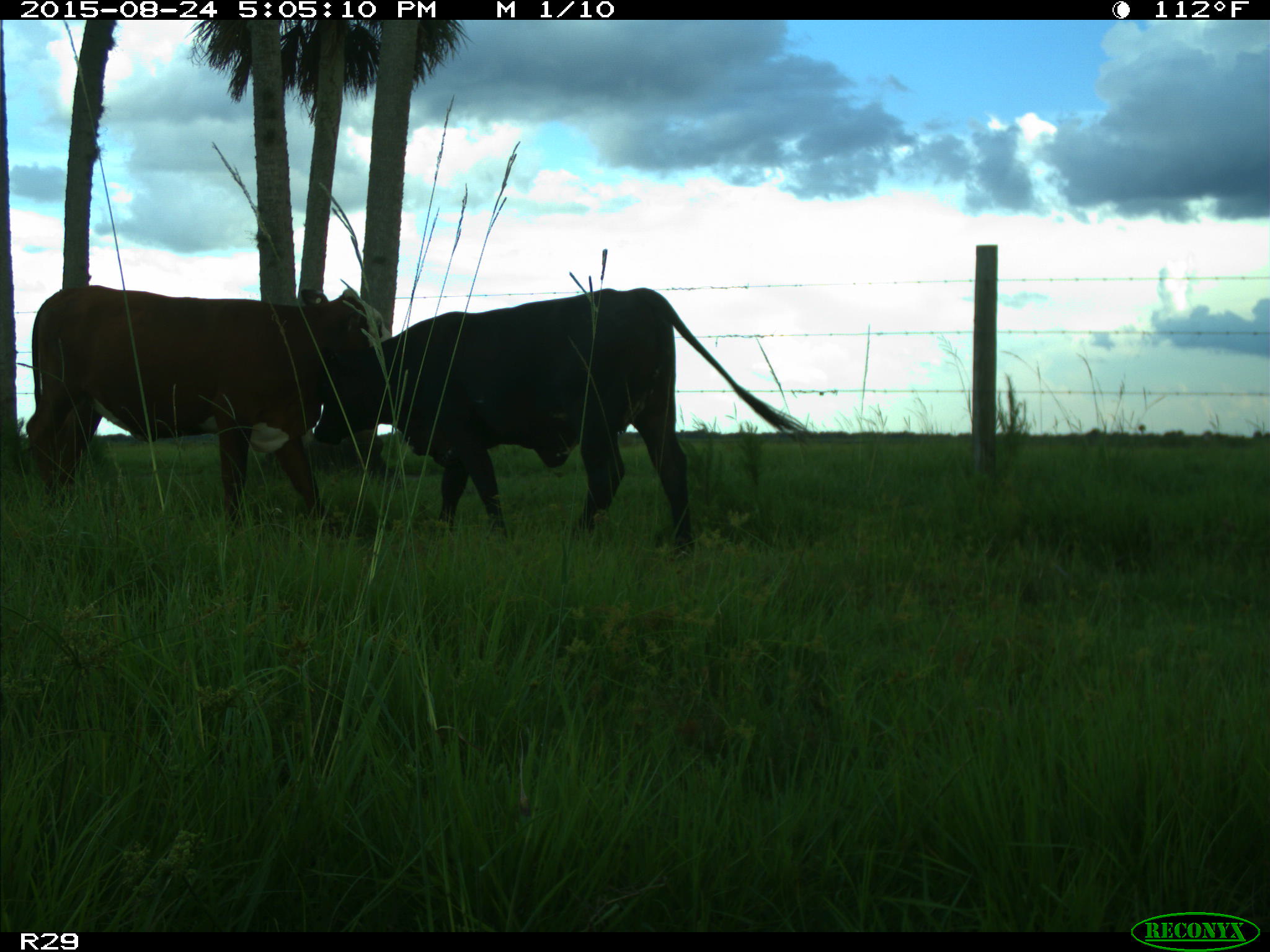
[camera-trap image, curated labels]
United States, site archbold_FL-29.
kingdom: Animalia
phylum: Chordata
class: Mammalia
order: Artiodactyla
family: Bovidae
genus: Bos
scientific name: Bos taurus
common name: domestic cow